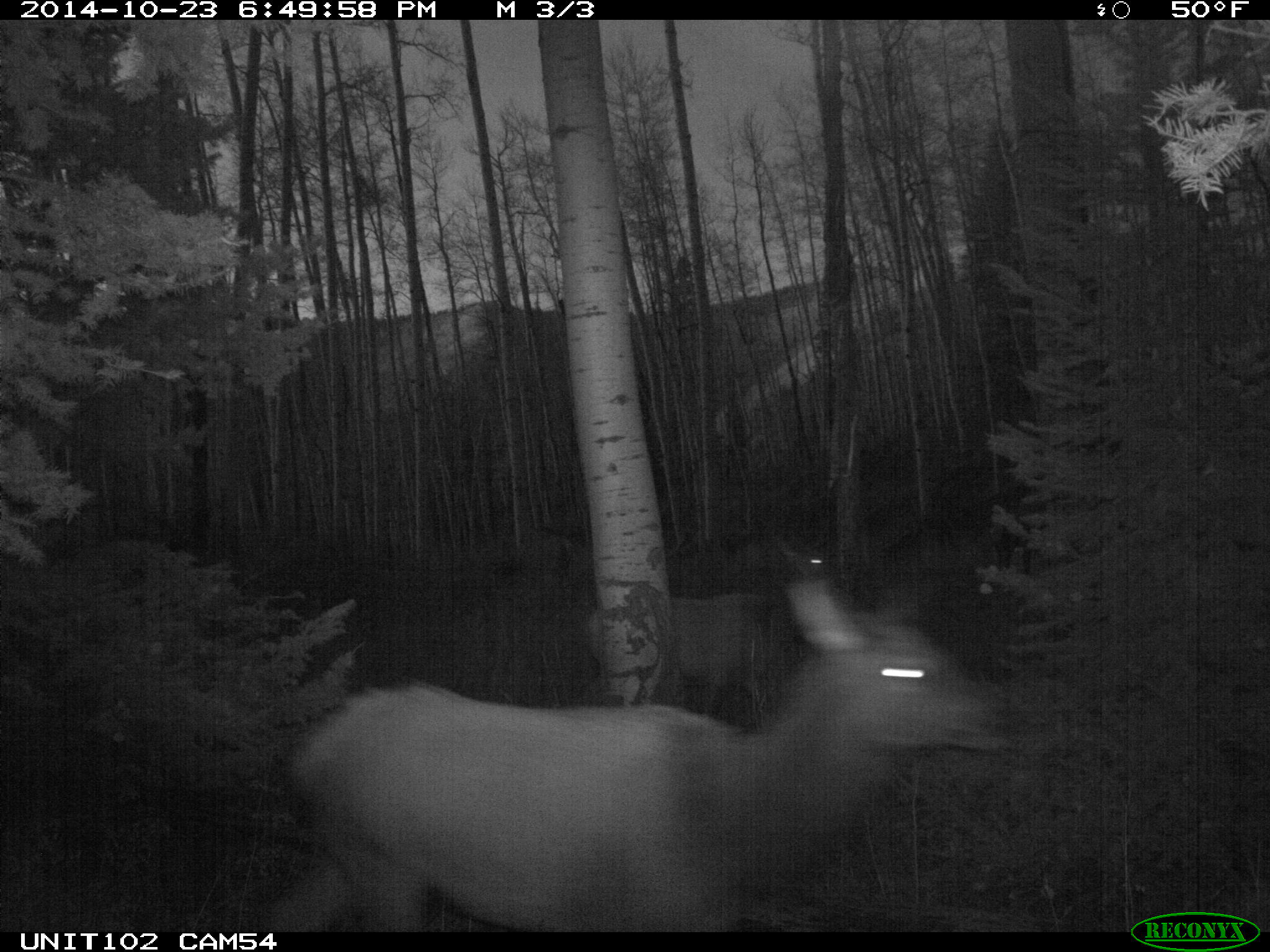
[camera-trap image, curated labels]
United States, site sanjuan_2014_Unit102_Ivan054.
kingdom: Animalia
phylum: Chordata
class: Mammalia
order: Artiodactyla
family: Cervidae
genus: Cervus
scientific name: Cervus elaphus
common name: red deer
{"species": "Cervus elaphus (red deer)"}